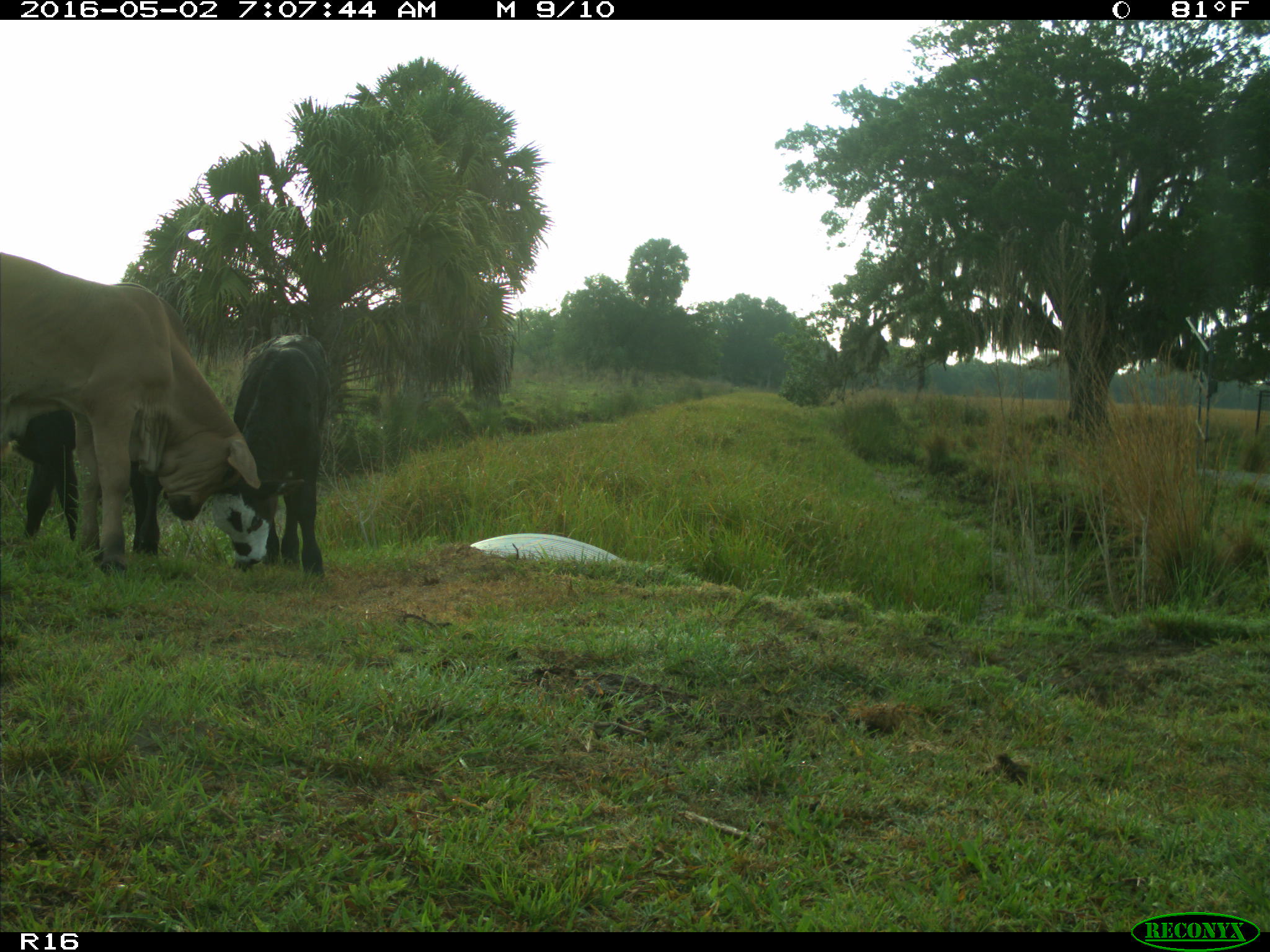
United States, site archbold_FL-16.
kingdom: Animalia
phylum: Chordata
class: Mammalia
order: Artiodactyla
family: Bovidae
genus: Bos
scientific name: Bos taurus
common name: domestic cow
Bos taurus (domestic cow).